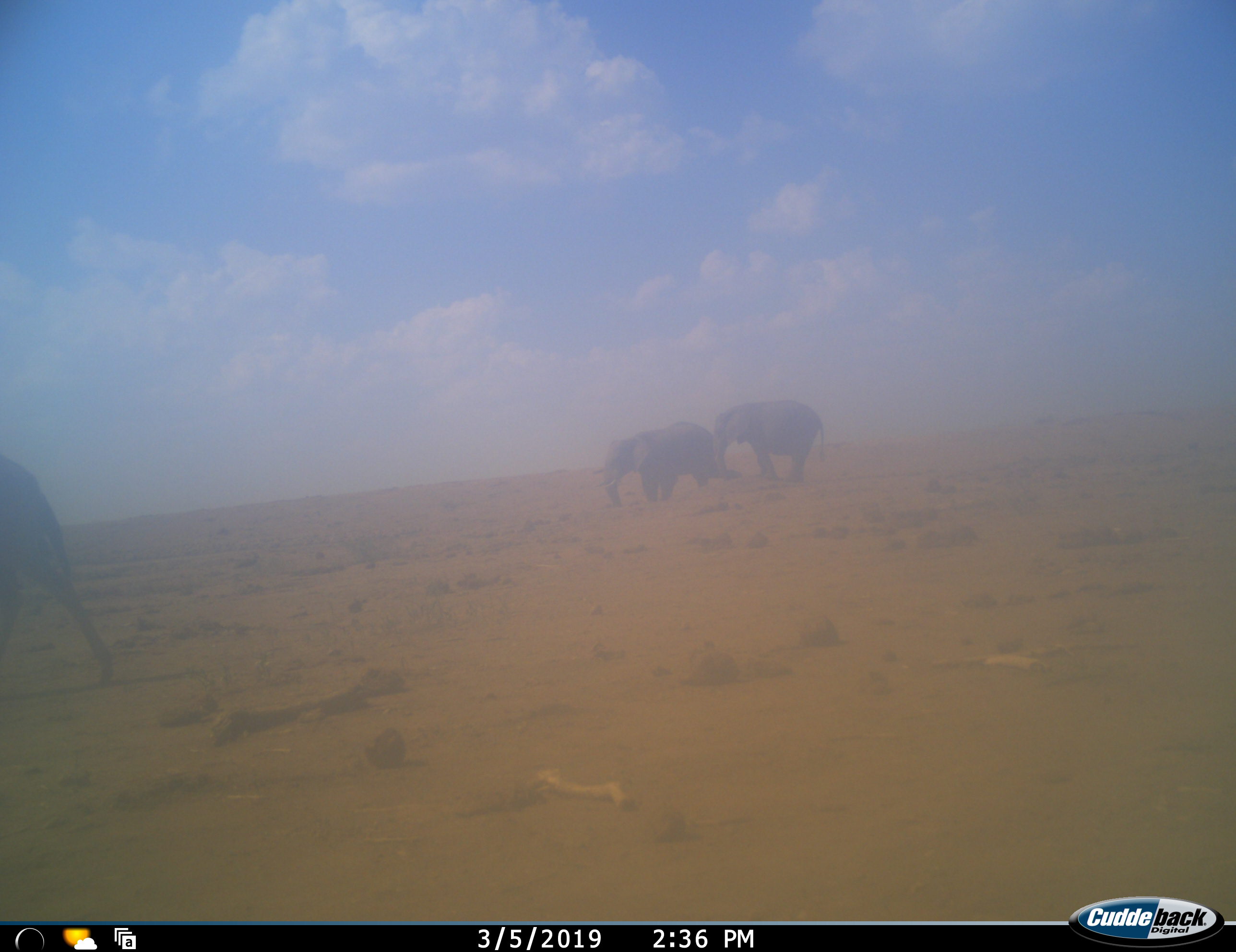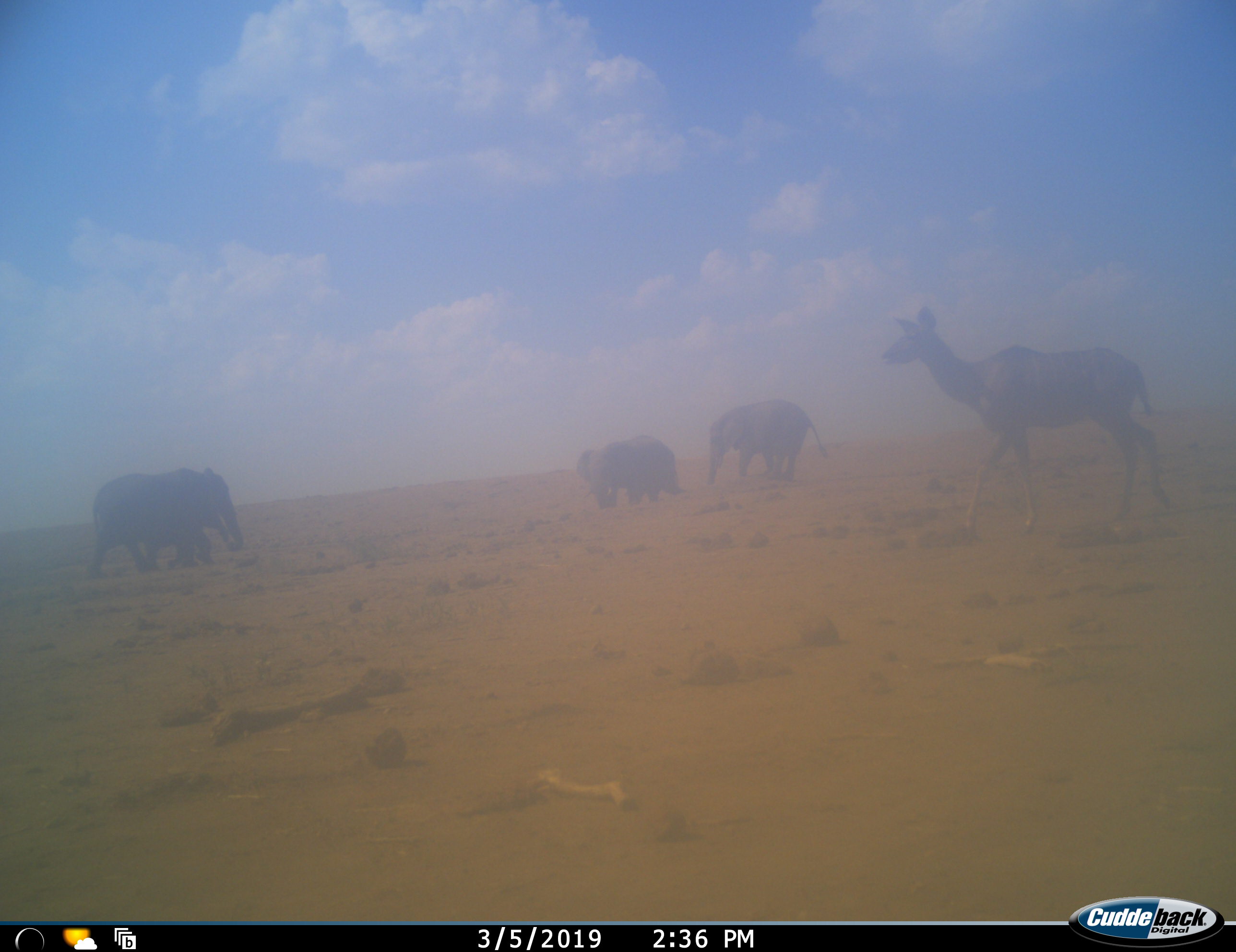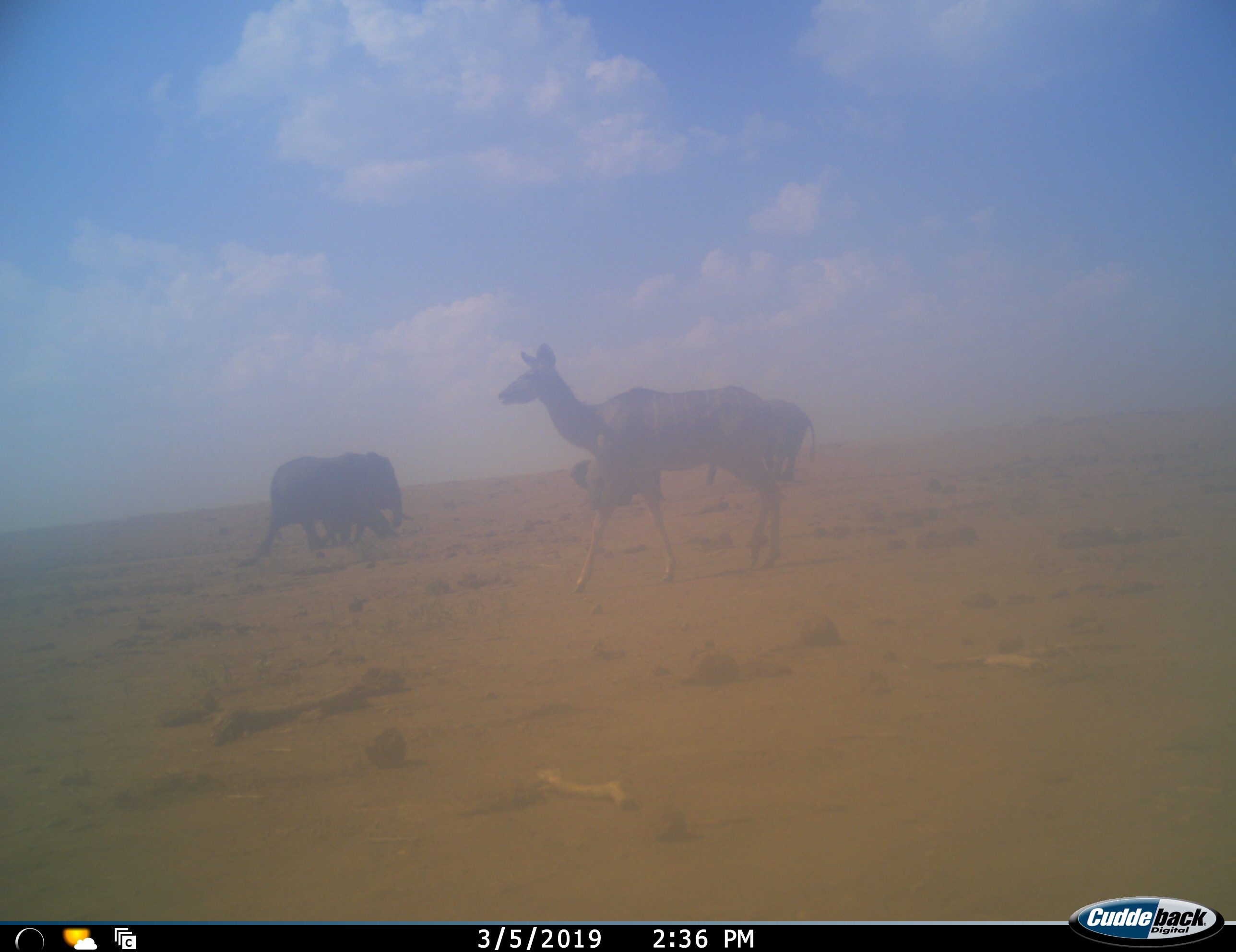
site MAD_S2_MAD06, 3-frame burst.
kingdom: Animalia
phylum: Chordata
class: Mammalia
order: Proboscidea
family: Elephantidae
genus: Loxodonta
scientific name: Loxodonta africana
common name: african bush elephant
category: elephant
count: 4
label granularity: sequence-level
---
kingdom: Animalia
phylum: Chordata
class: Mammalia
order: Artiodactyla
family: Bovidae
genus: Tragelaphus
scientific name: Tragelaphus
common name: kudu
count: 1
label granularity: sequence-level